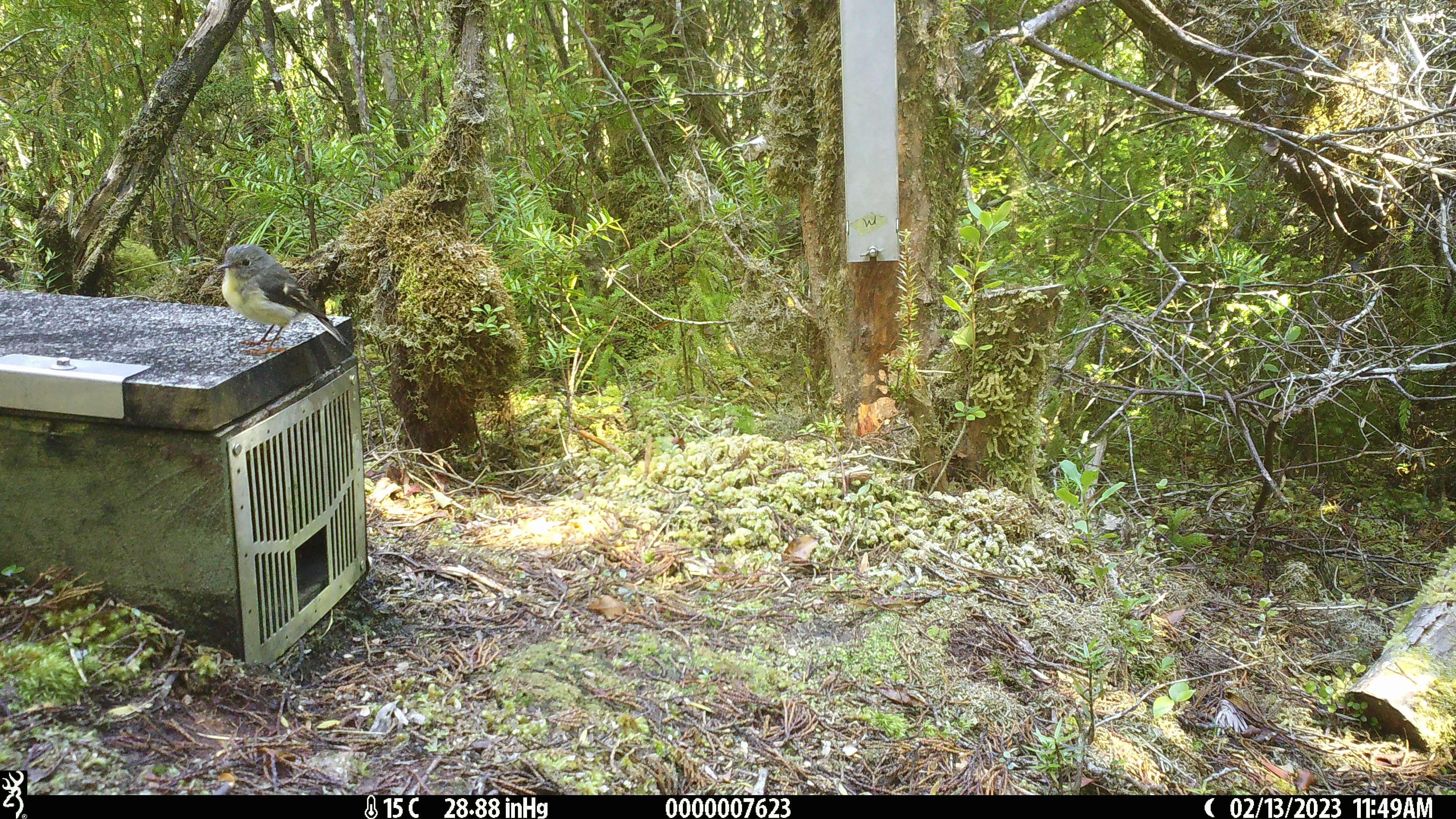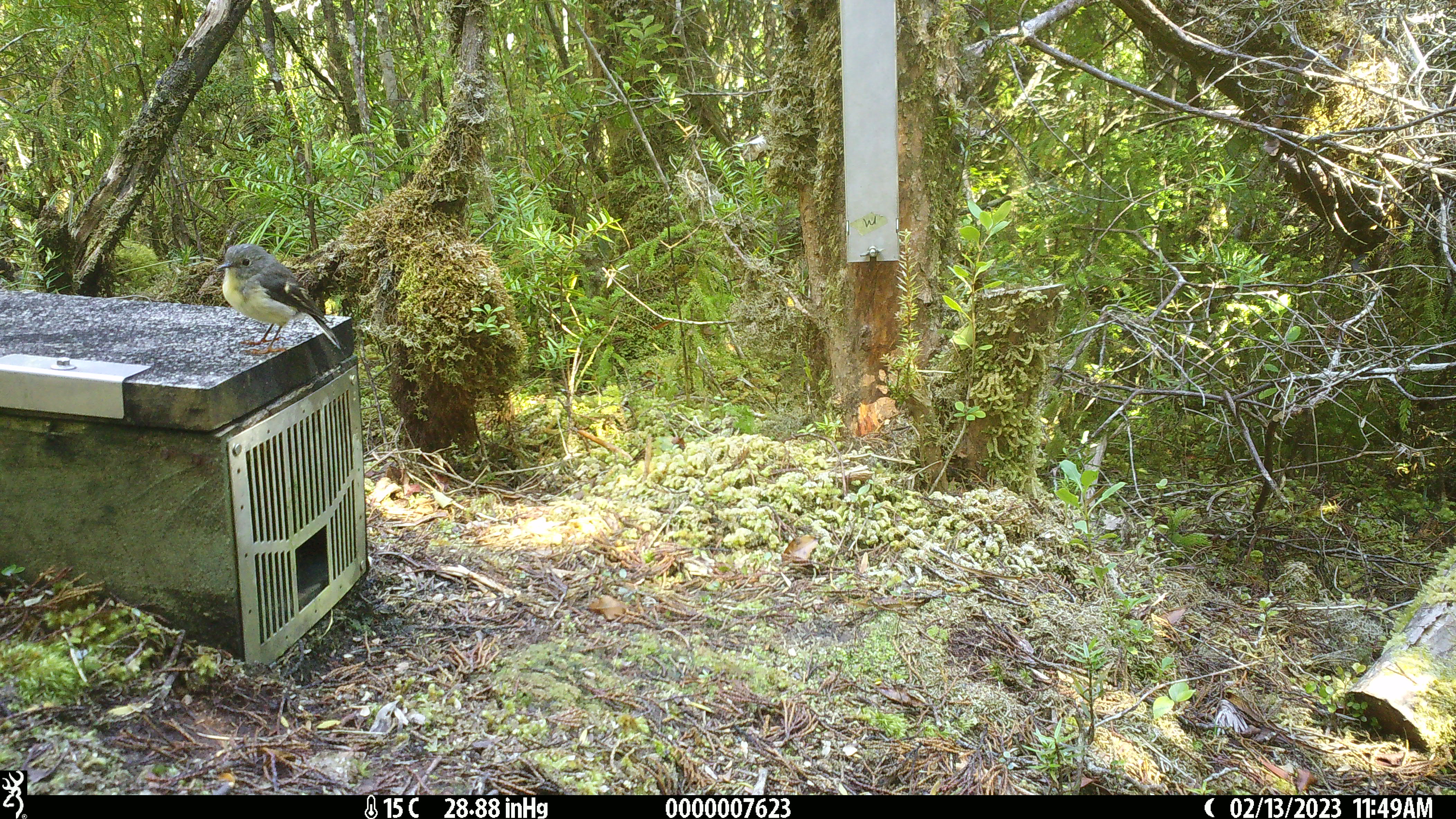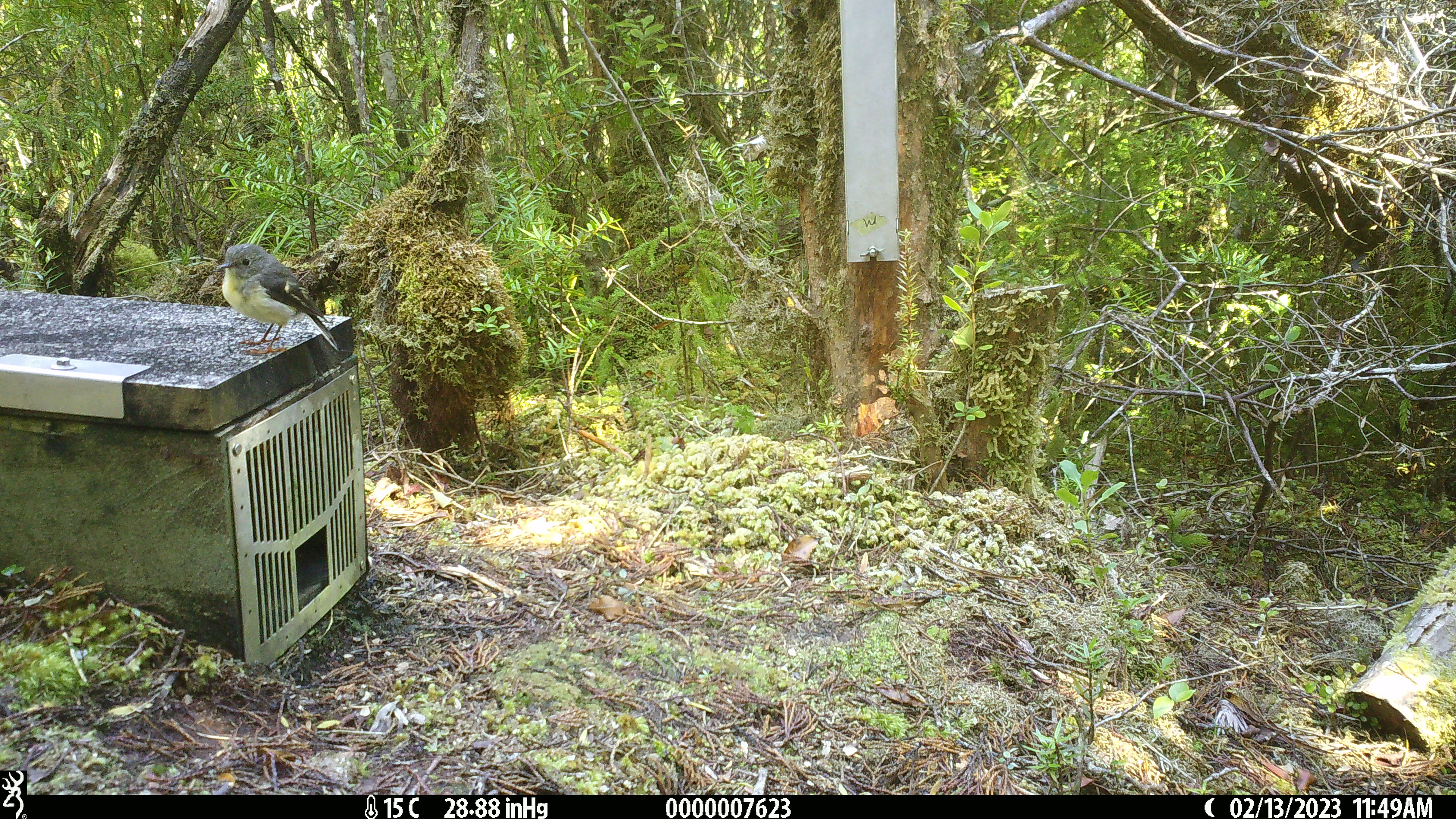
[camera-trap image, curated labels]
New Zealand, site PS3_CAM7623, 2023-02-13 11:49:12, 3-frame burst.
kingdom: Animalia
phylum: Chordata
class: Aves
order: Passeriformes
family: Petroicidae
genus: Petroica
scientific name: Petroica macrocephala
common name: tomtit